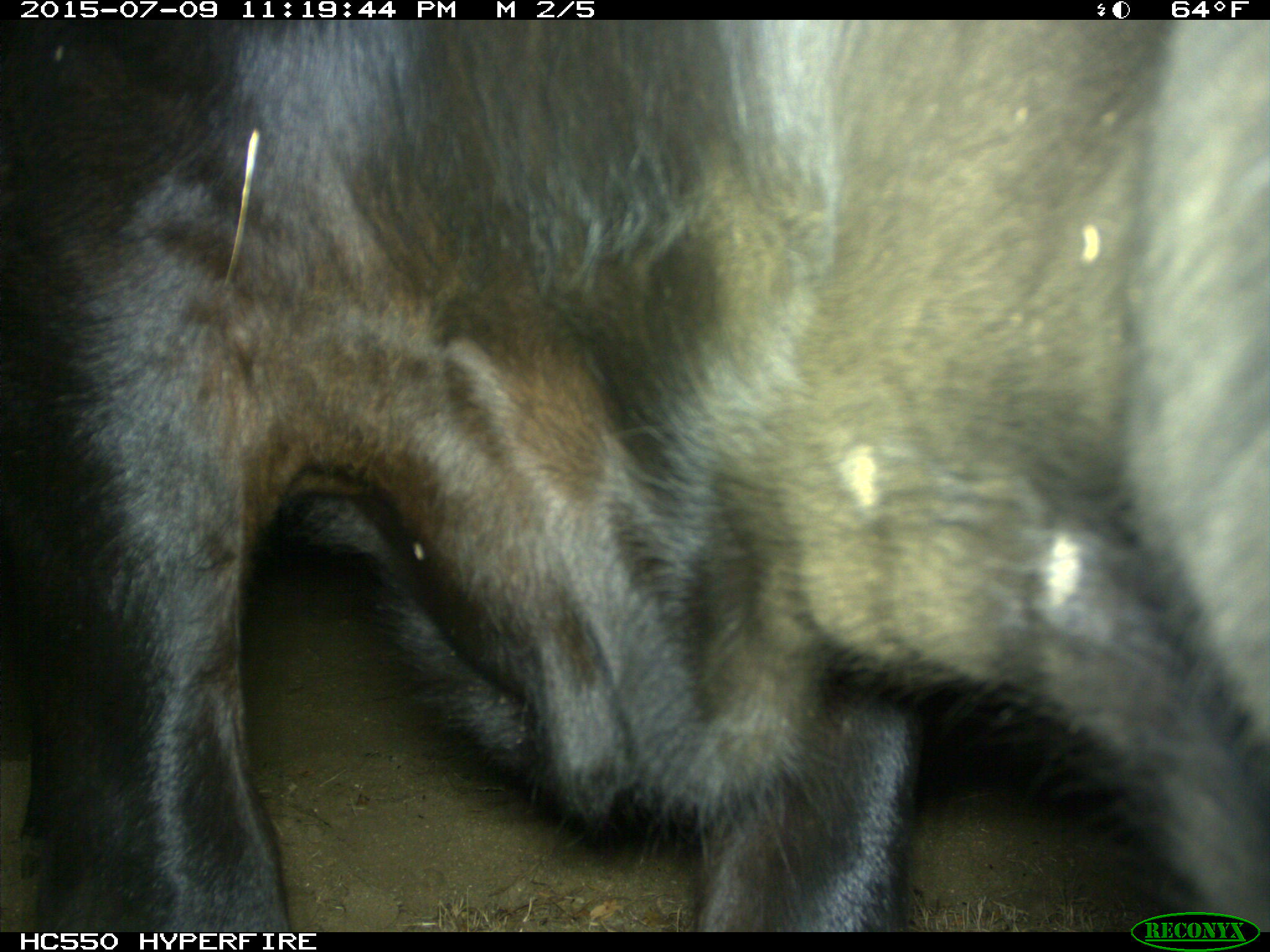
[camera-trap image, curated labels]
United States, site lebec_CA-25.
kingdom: Animalia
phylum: Chordata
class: Mammalia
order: Artiodactyla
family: Bovidae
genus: Bos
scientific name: Bos taurus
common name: domestic cow